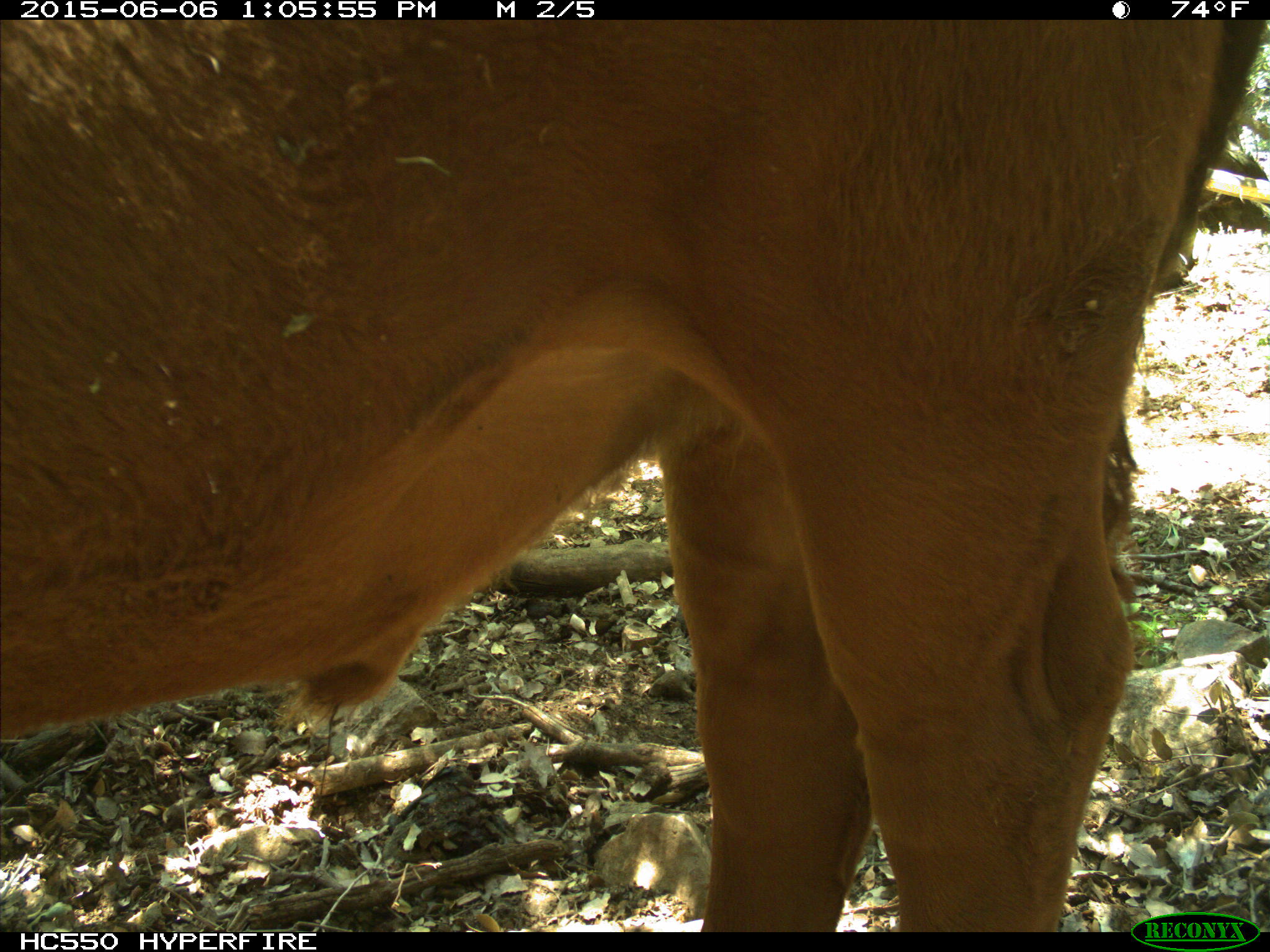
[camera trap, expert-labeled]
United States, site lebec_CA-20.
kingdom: Animalia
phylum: Chordata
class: Mammalia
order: Artiodactyla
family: Bovidae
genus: Bos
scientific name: Bos taurus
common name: domestic cow